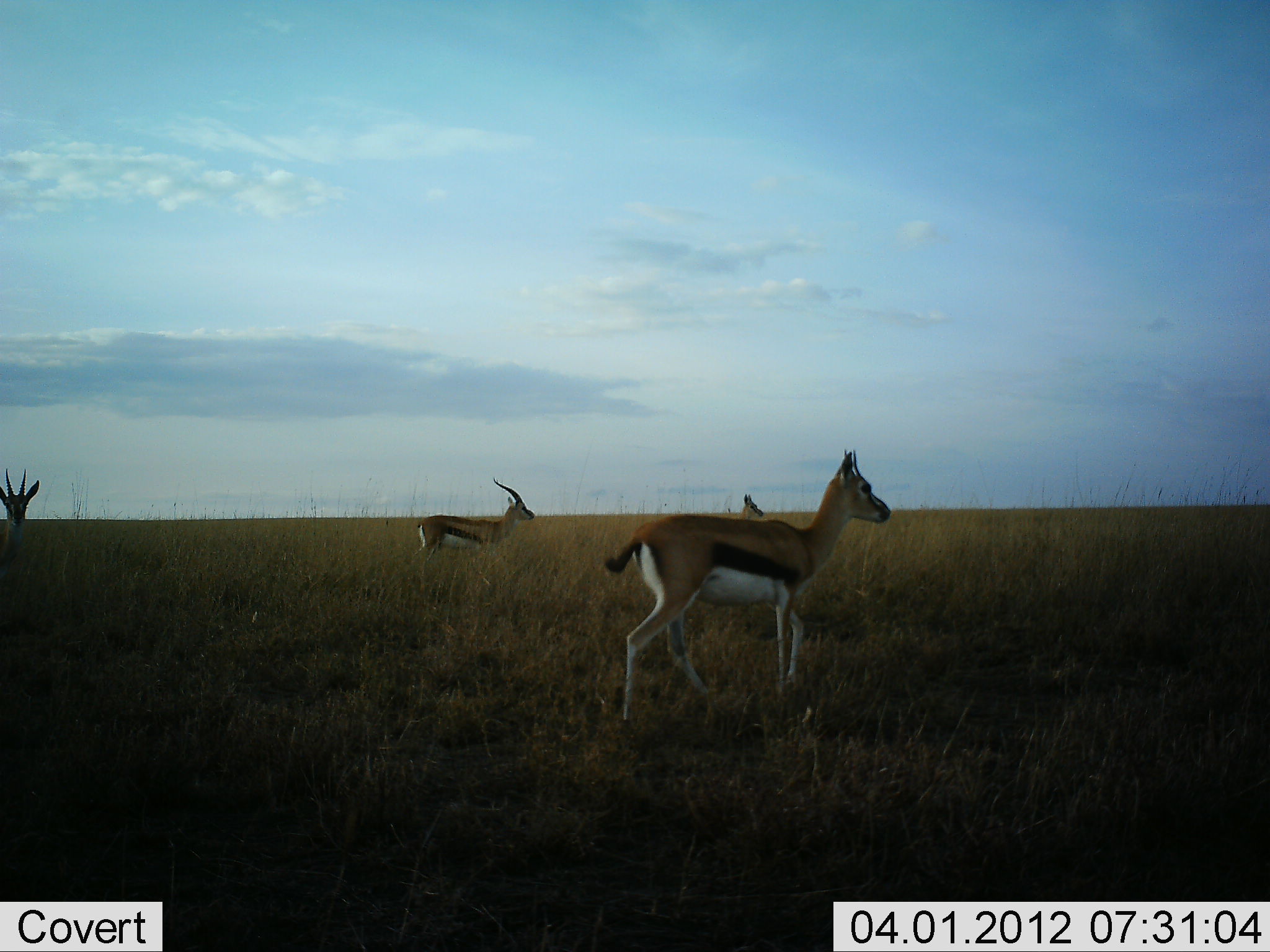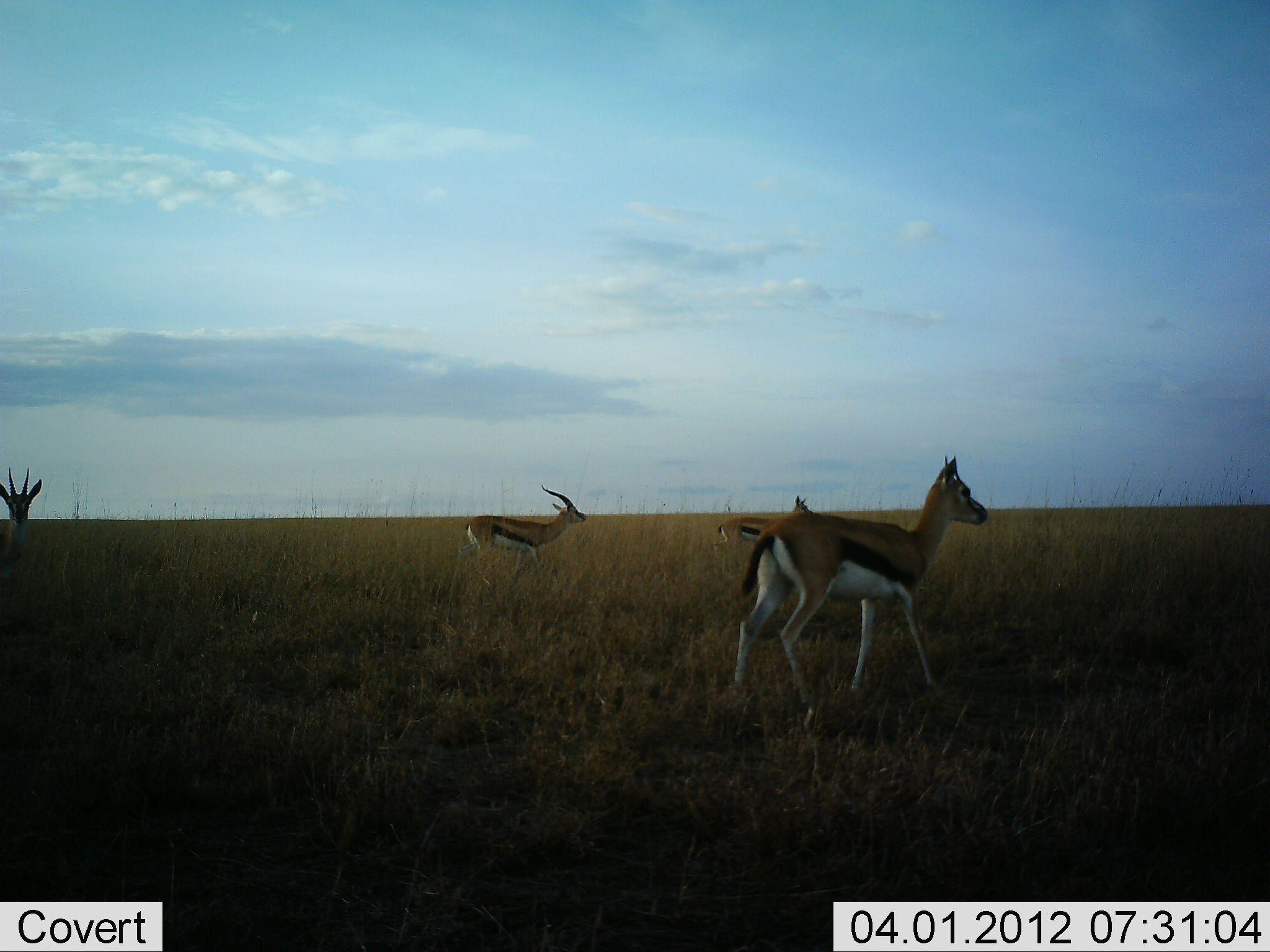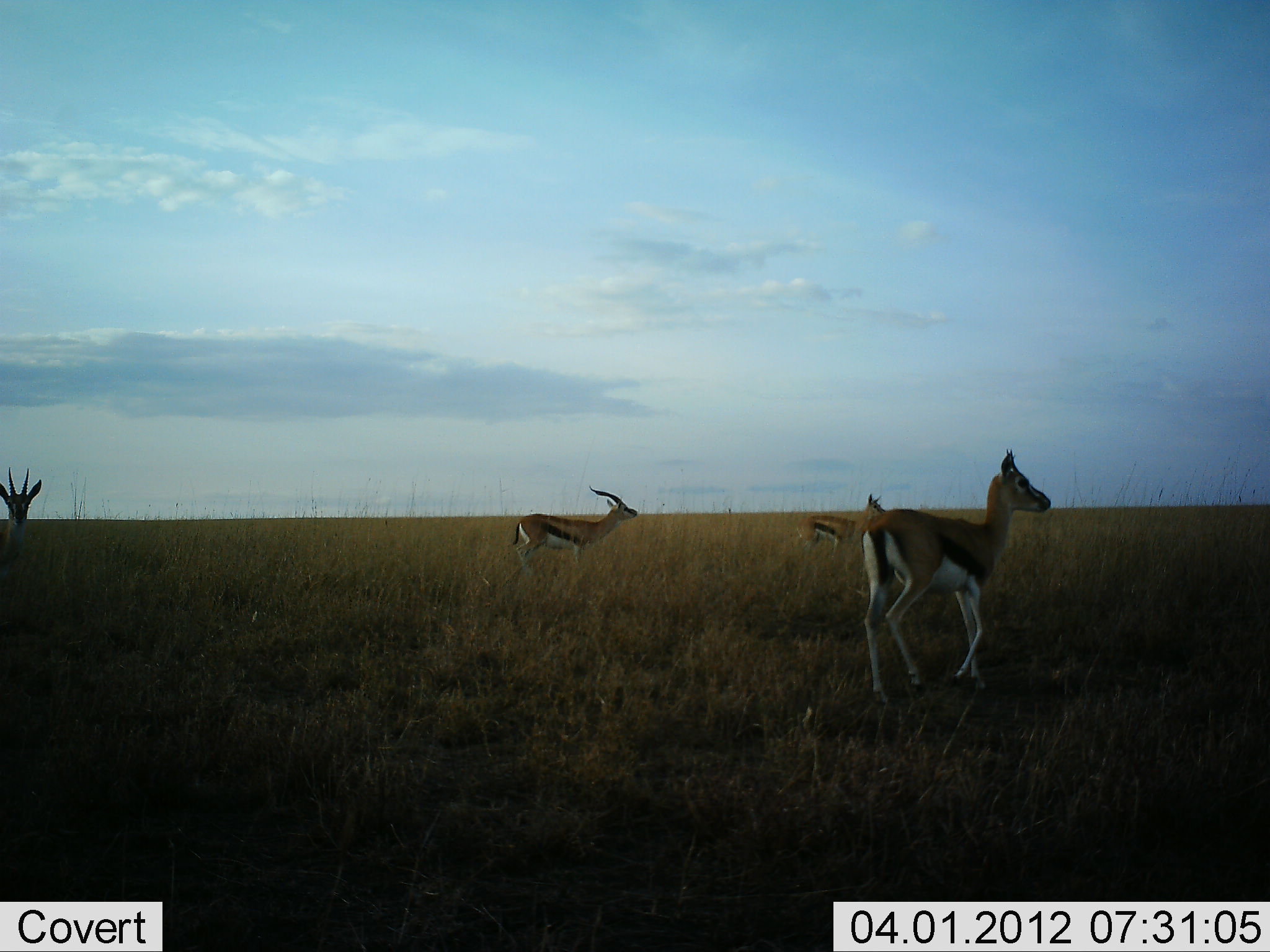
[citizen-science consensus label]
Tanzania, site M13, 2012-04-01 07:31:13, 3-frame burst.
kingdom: Animalia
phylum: Chordata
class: Mammalia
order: Artiodactyla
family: Bovidae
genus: Eudorcas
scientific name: Eudorcas thomsonii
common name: thomson's gazelle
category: gazellethomsons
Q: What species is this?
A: Gazellethomsons (thomson's gazelle) (Eudorcas thomsonii).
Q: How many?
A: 4.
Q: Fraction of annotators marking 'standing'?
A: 50%.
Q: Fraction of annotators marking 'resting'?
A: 0%.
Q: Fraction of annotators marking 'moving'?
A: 89%.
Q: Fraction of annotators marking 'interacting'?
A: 0%.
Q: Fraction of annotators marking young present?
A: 6%.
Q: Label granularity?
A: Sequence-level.